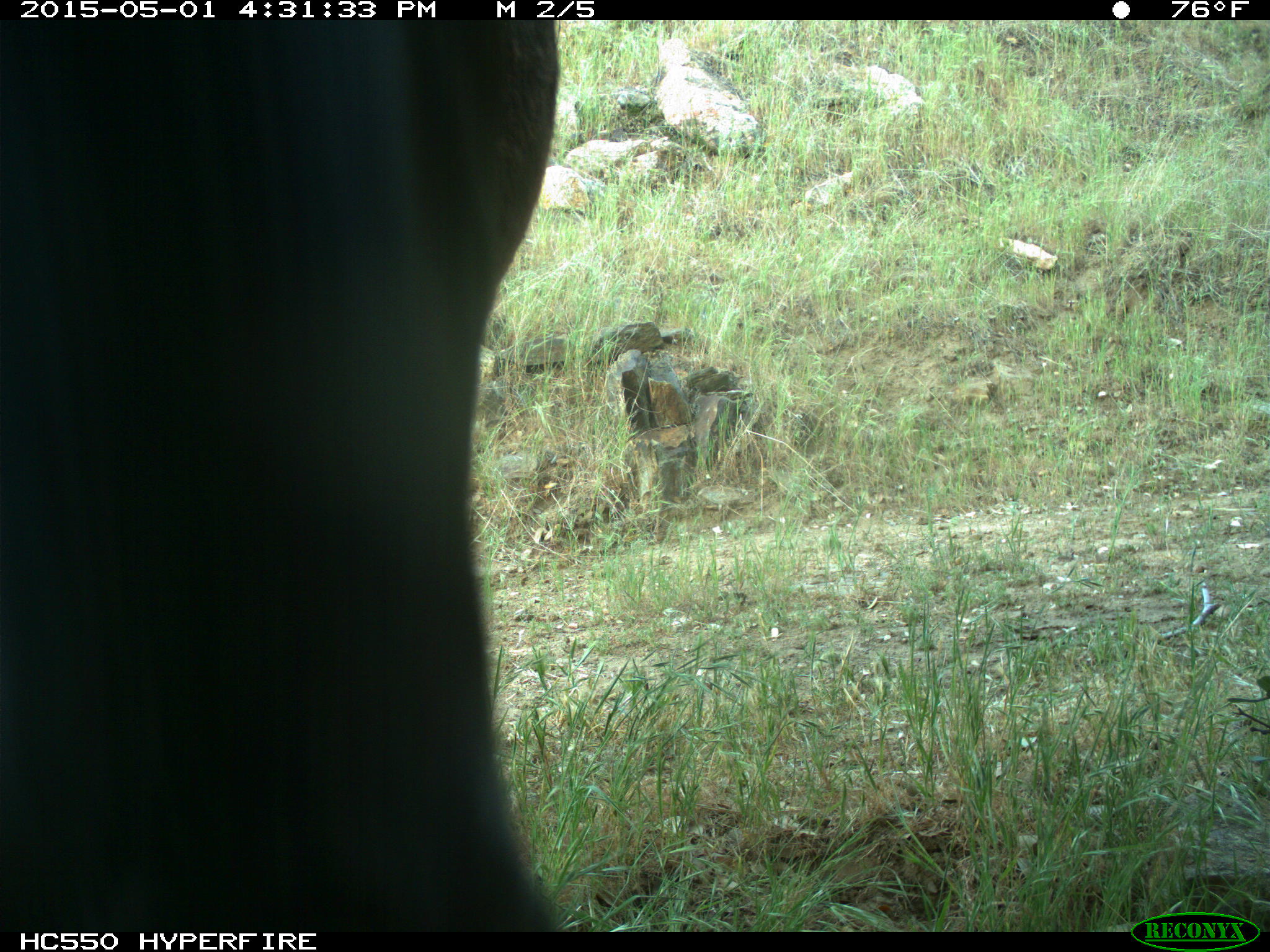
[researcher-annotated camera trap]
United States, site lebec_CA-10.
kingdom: Animalia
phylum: Chordata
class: Mammalia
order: Artiodactyla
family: Bovidae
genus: Bos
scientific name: Bos taurus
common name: domestic cow